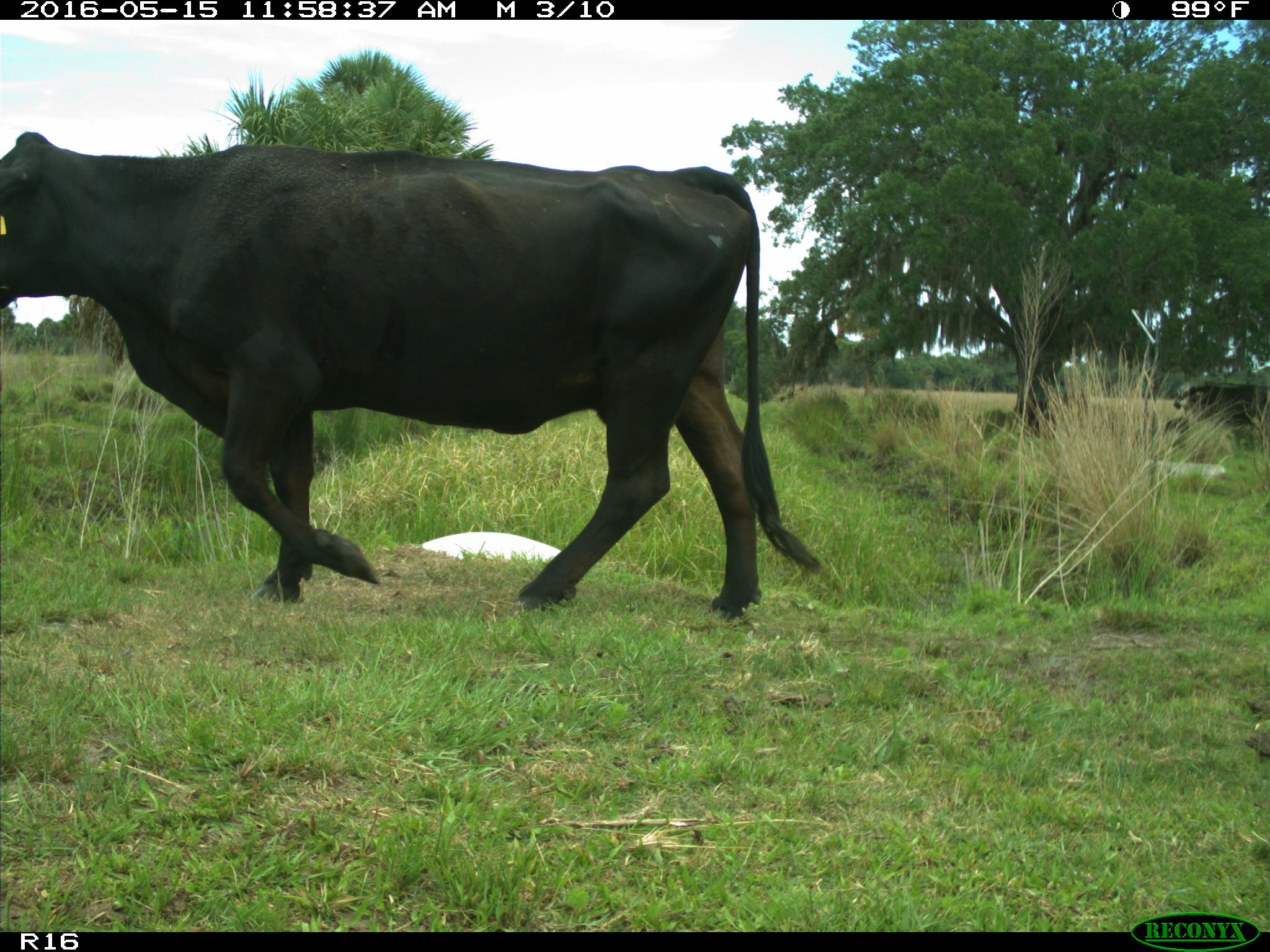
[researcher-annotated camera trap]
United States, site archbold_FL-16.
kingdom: Animalia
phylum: Chordata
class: Mammalia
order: Artiodactyla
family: Bovidae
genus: Bos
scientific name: Bos taurus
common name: domestic cow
Bos taurus (domestic cow).